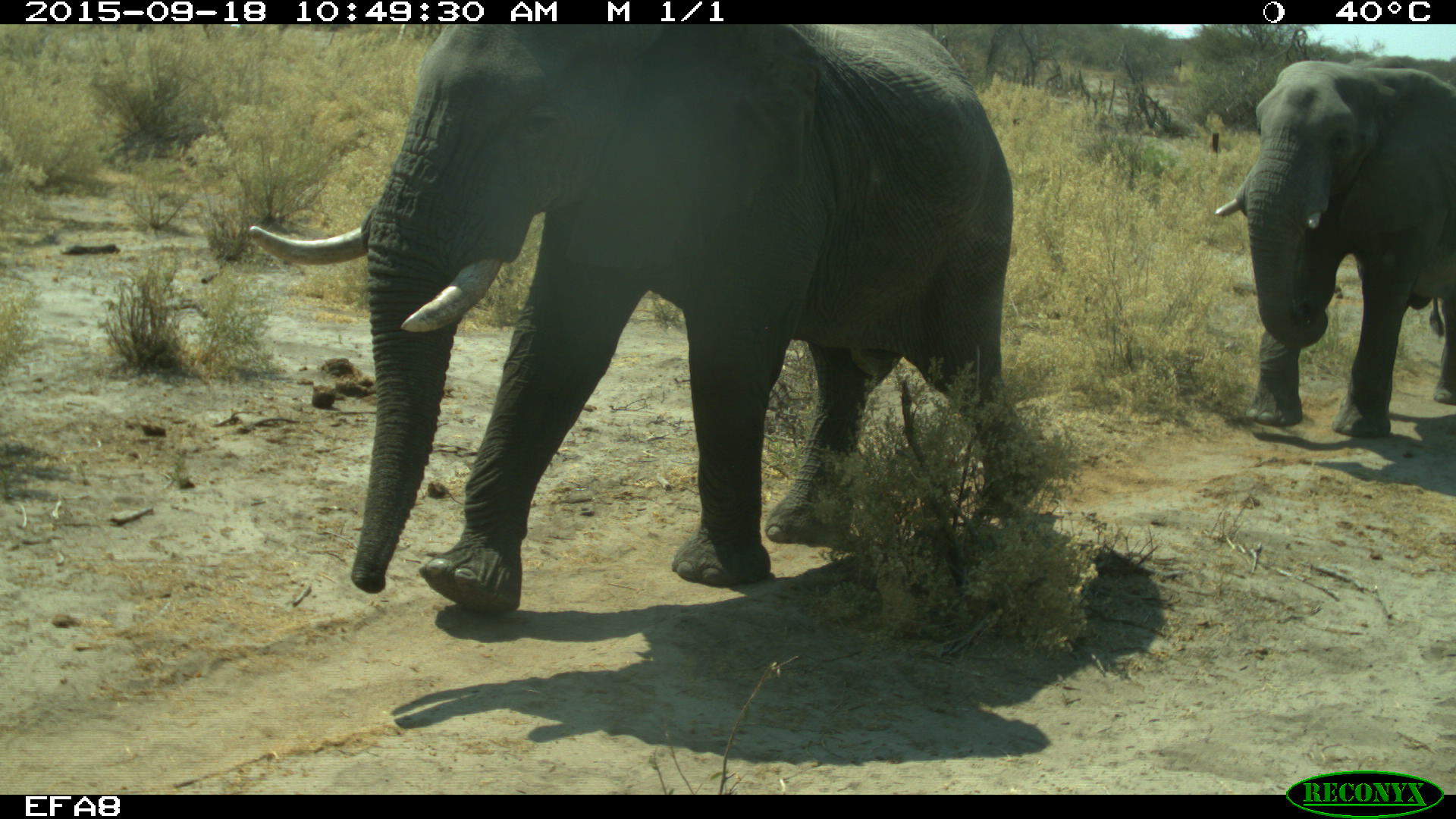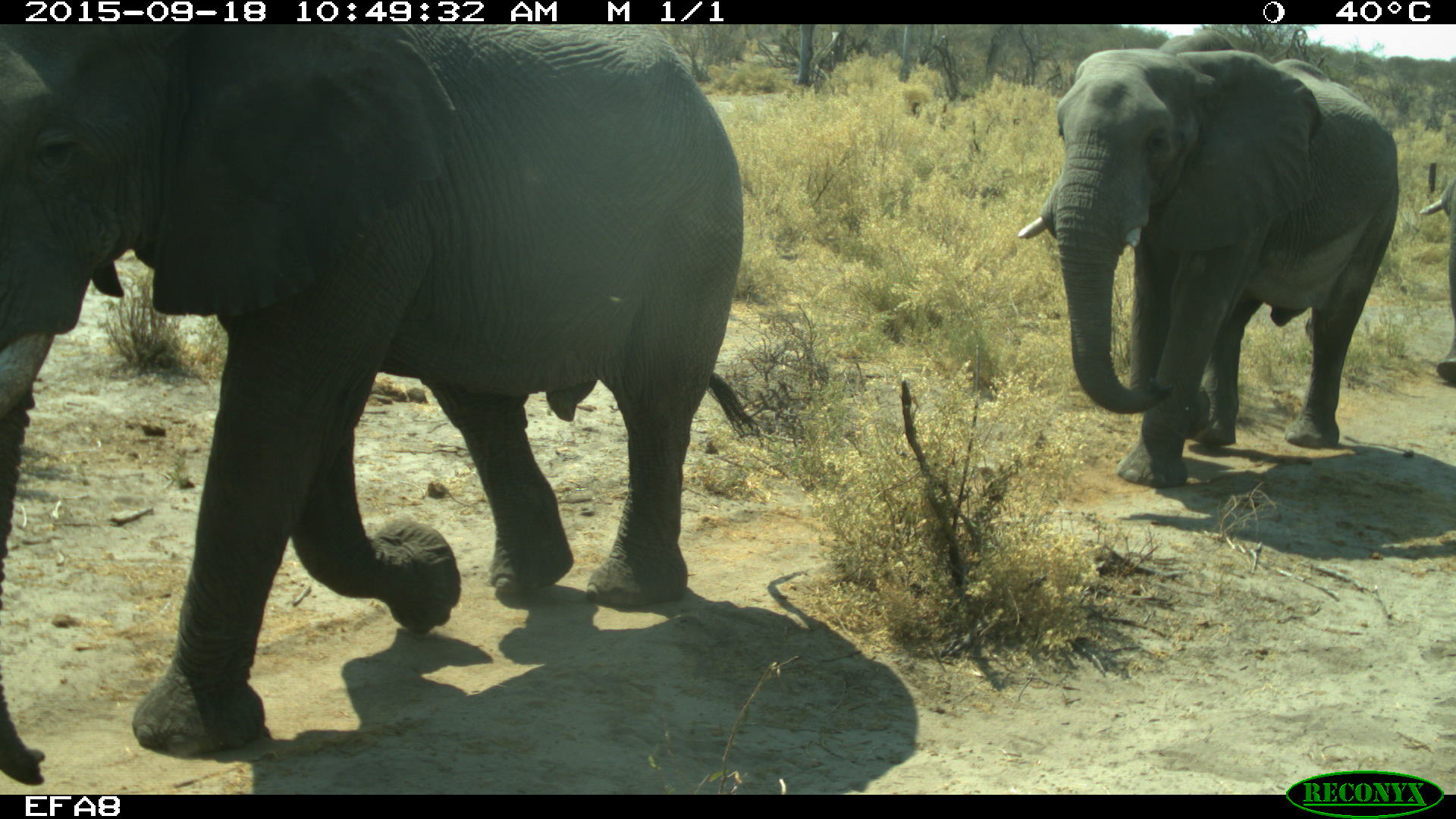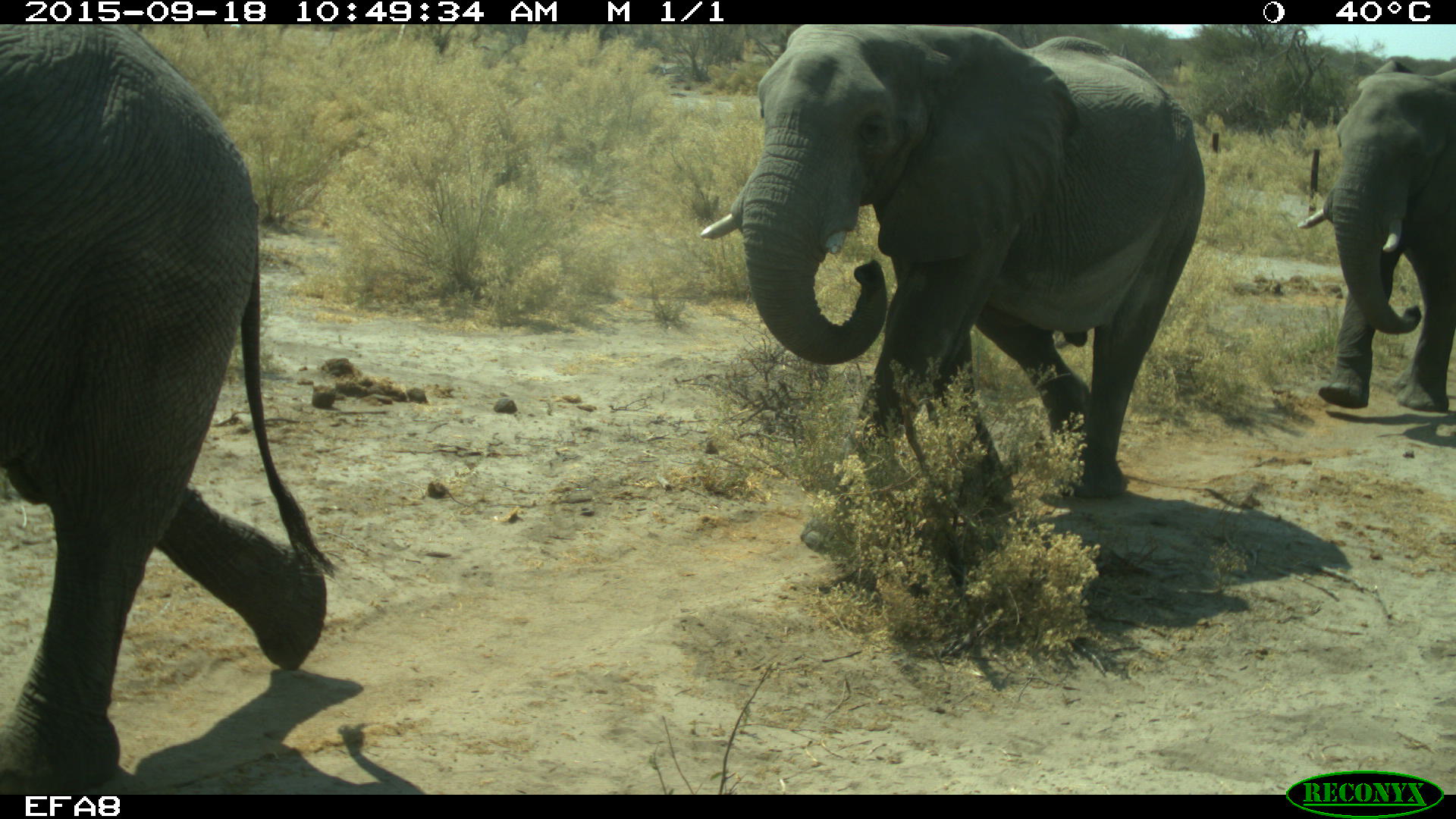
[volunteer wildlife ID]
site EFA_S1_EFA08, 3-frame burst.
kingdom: Animalia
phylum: Chordata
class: Mammalia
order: Proboscidea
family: Elephantidae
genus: Loxodonta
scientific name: Loxodonta africana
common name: african bush elephant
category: elephant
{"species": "elephant (african bush elephant) (Loxodonta africana)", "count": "3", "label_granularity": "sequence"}